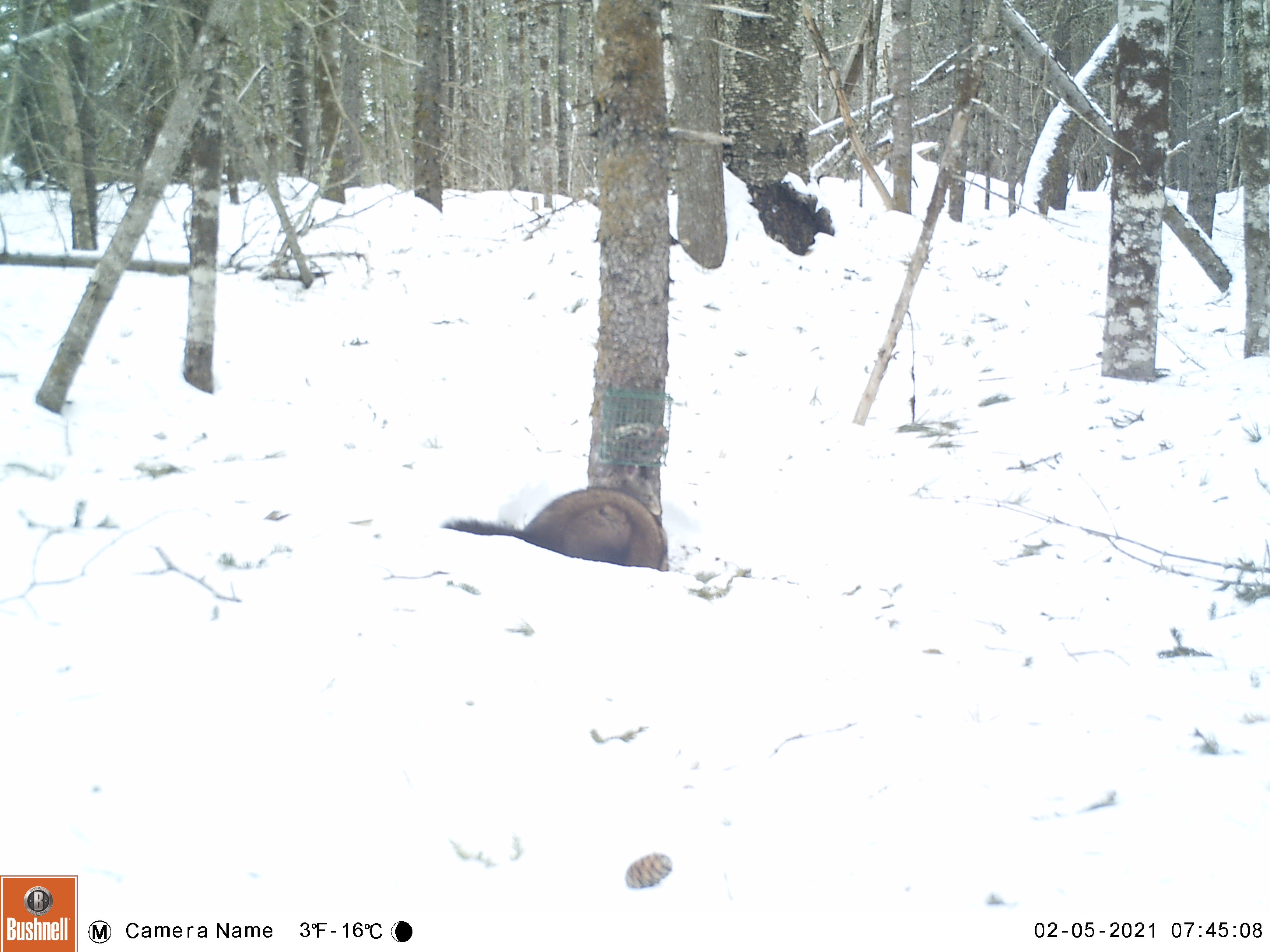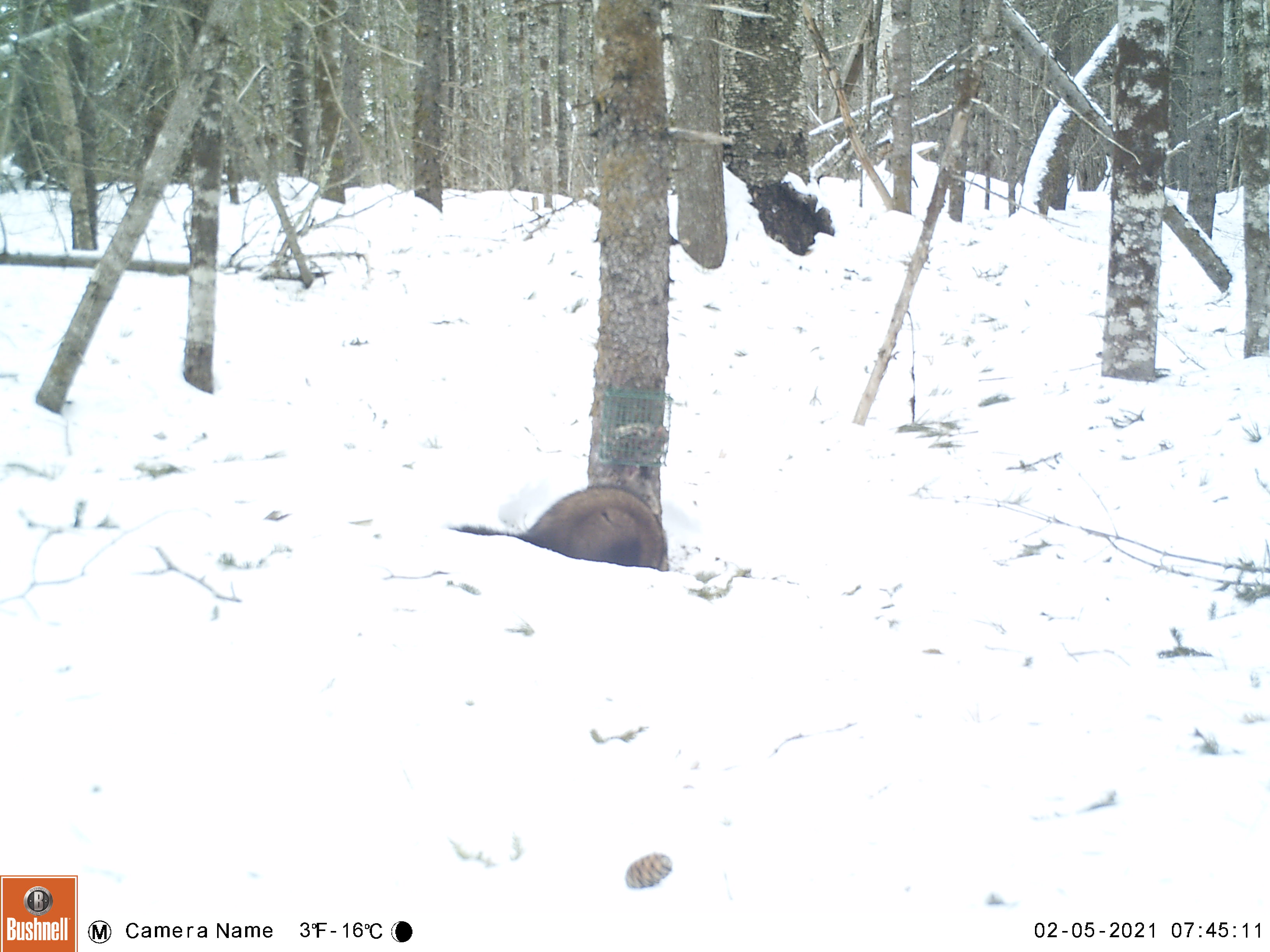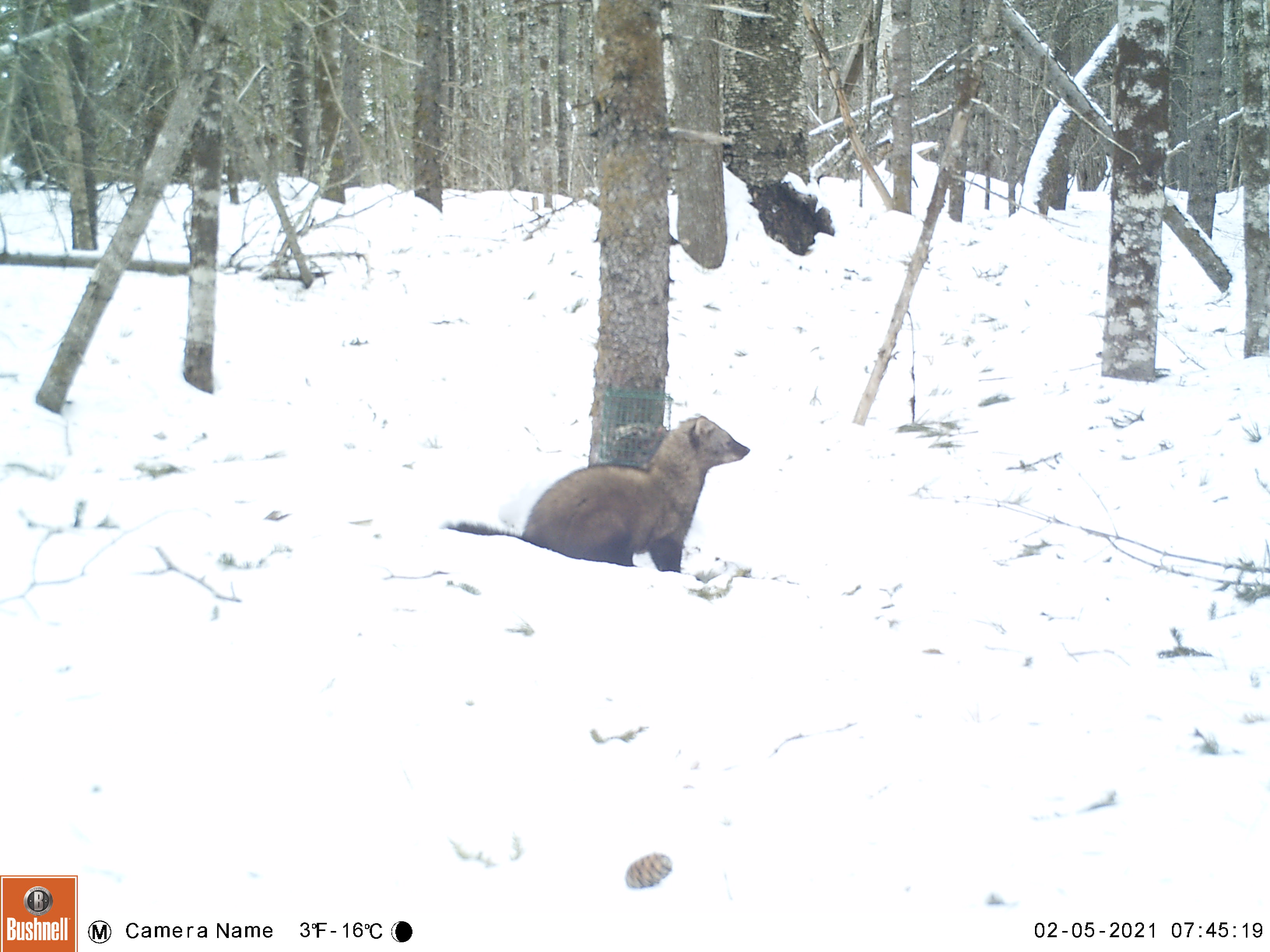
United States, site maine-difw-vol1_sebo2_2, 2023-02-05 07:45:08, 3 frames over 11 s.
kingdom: Animalia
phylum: Chordata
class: Mammalia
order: Carnivora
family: Mustelidae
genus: Pekania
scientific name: Pekania pennanti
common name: fisher